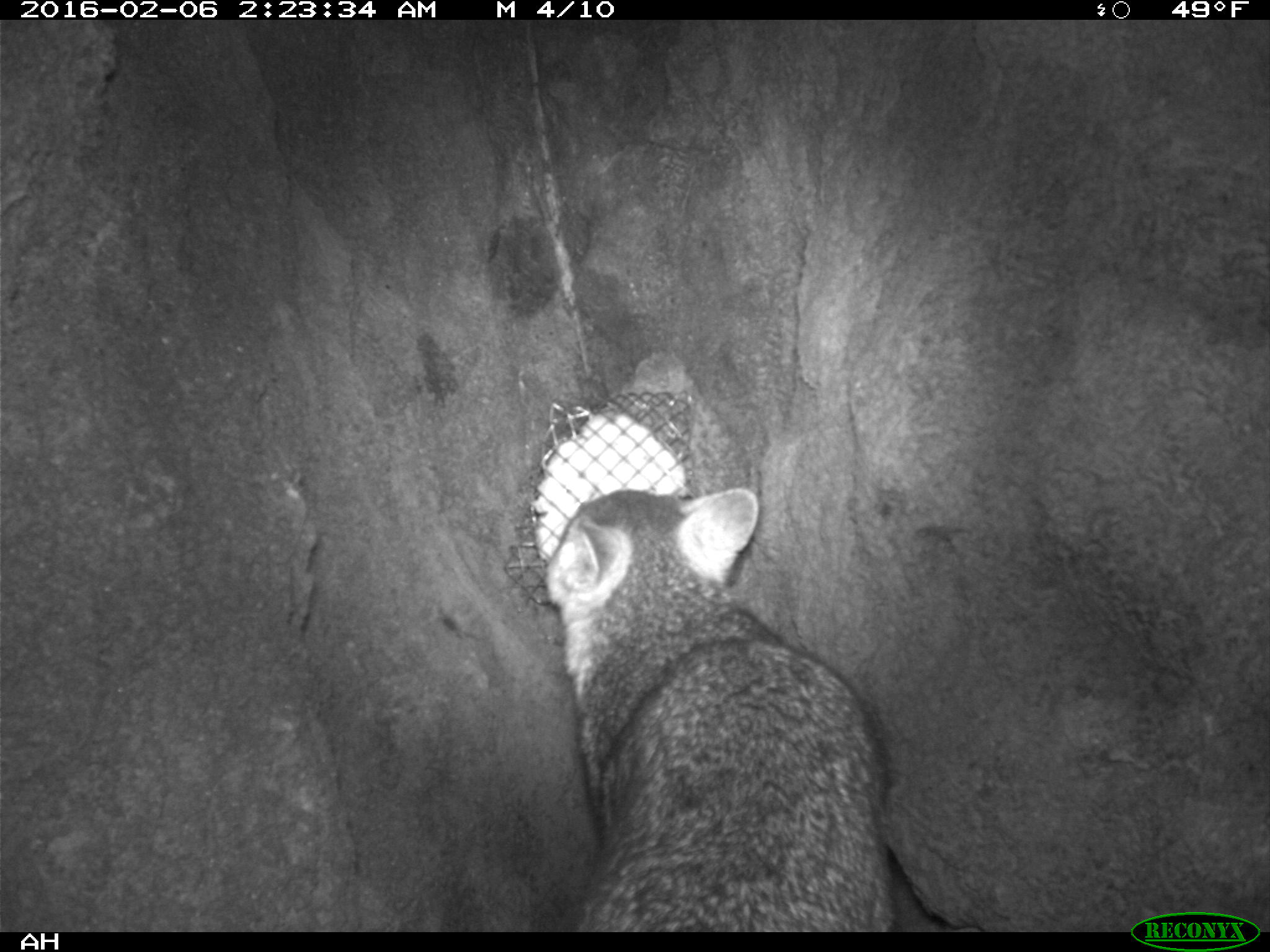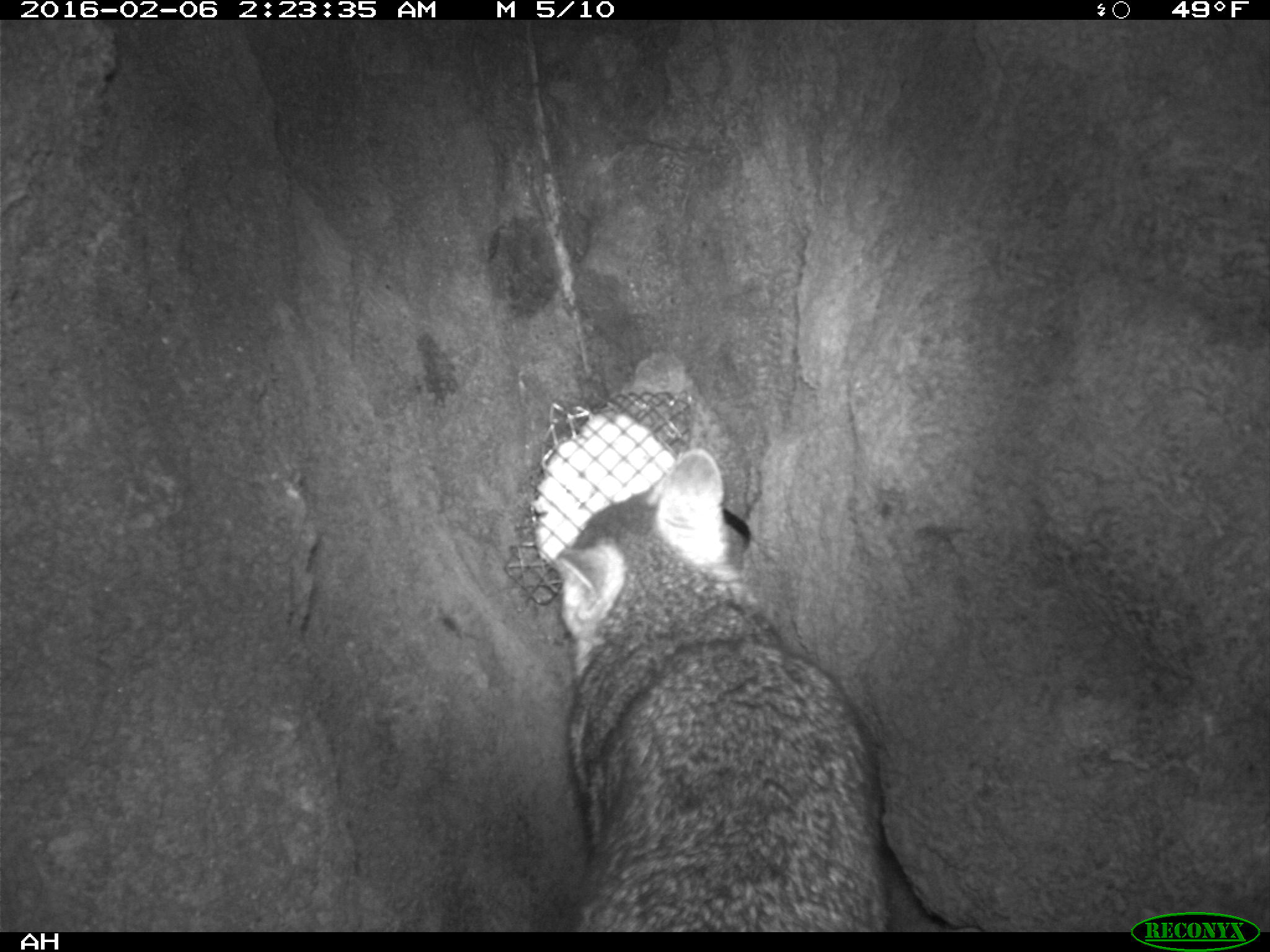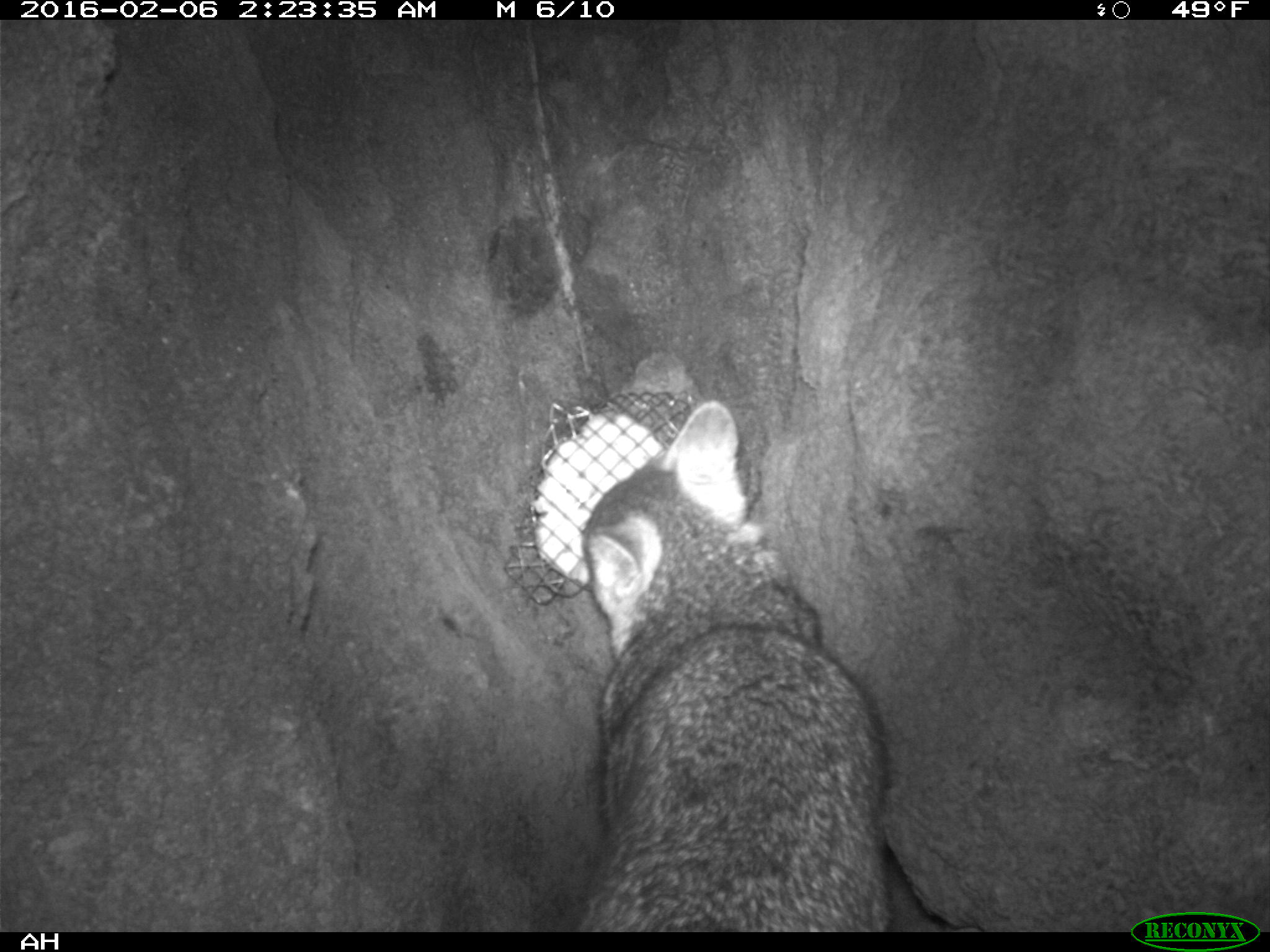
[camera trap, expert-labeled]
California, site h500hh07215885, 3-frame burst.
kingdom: Animalia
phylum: Chordata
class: Mammalia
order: Carnivora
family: Canidae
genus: Urocyon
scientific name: Urocyon littoralis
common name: island fox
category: fox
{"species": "fox (island fox) (Urocyon littoralis)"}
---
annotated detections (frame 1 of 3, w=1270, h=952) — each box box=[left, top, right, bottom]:
fox: box=[542, 487, 895, 931]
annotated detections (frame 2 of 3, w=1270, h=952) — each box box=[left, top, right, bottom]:
fox: box=[553, 447, 888, 933]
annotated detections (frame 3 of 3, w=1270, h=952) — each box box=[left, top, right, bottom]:
fox: box=[581, 402, 897, 931]